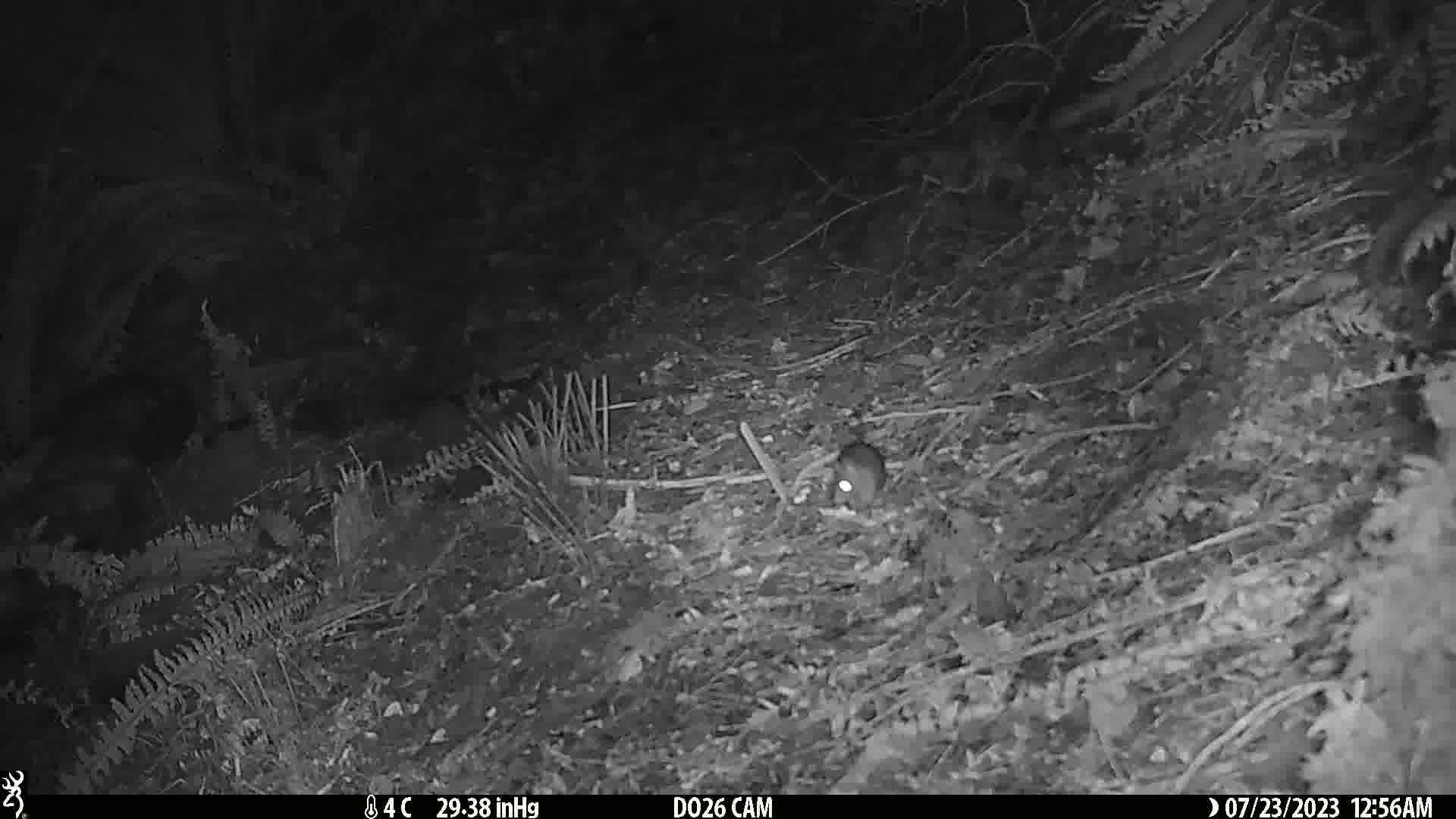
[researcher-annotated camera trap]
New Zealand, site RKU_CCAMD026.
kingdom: Animalia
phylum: Chordata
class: Mammalia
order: Rodentia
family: Muridae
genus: Rattus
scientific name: Rattus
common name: rat